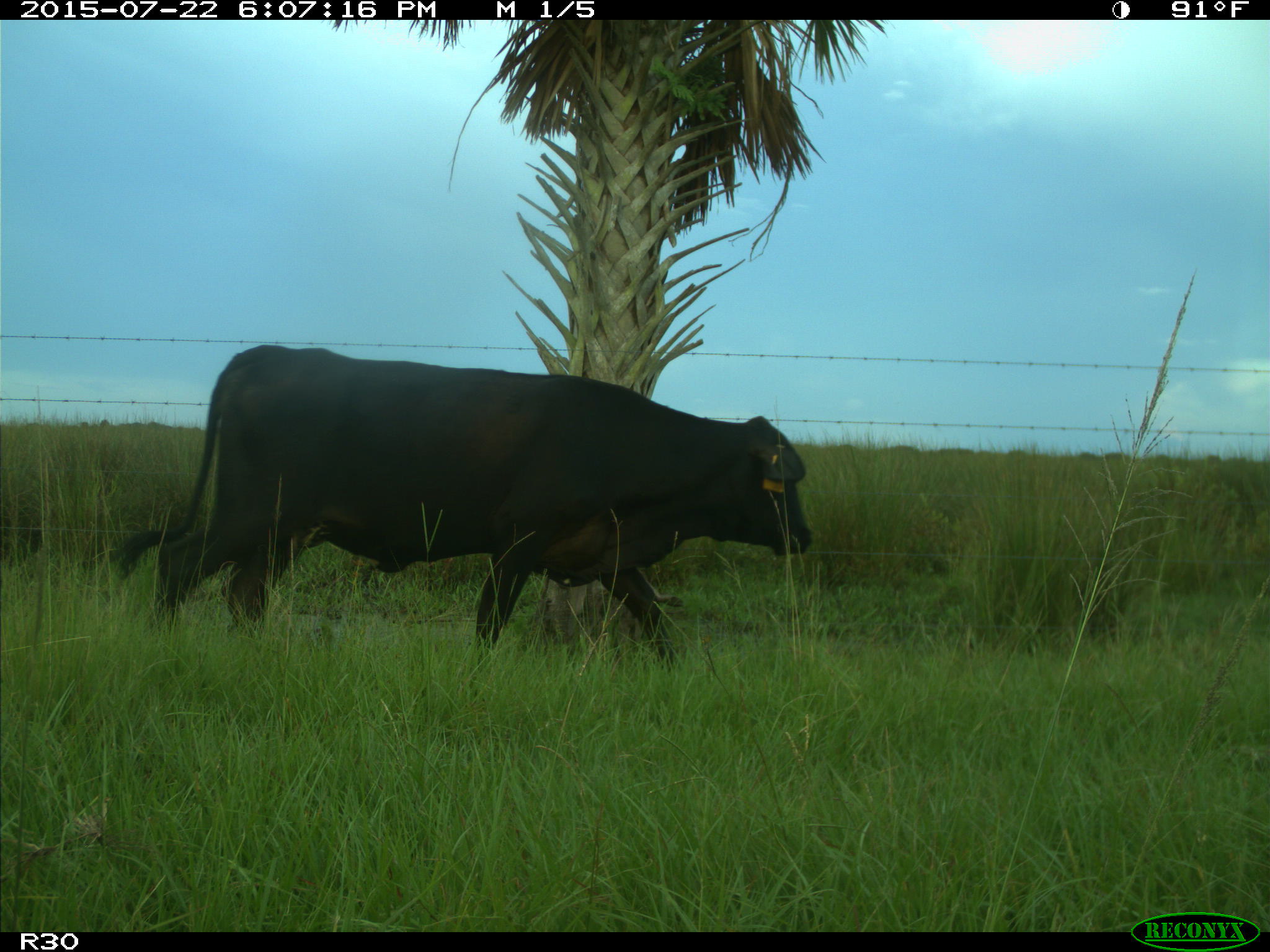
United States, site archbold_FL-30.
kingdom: Animalia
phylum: Chordata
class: Mammalia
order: Artiodactyla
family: Bovidae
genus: Bos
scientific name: Bos taurus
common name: domestic cow